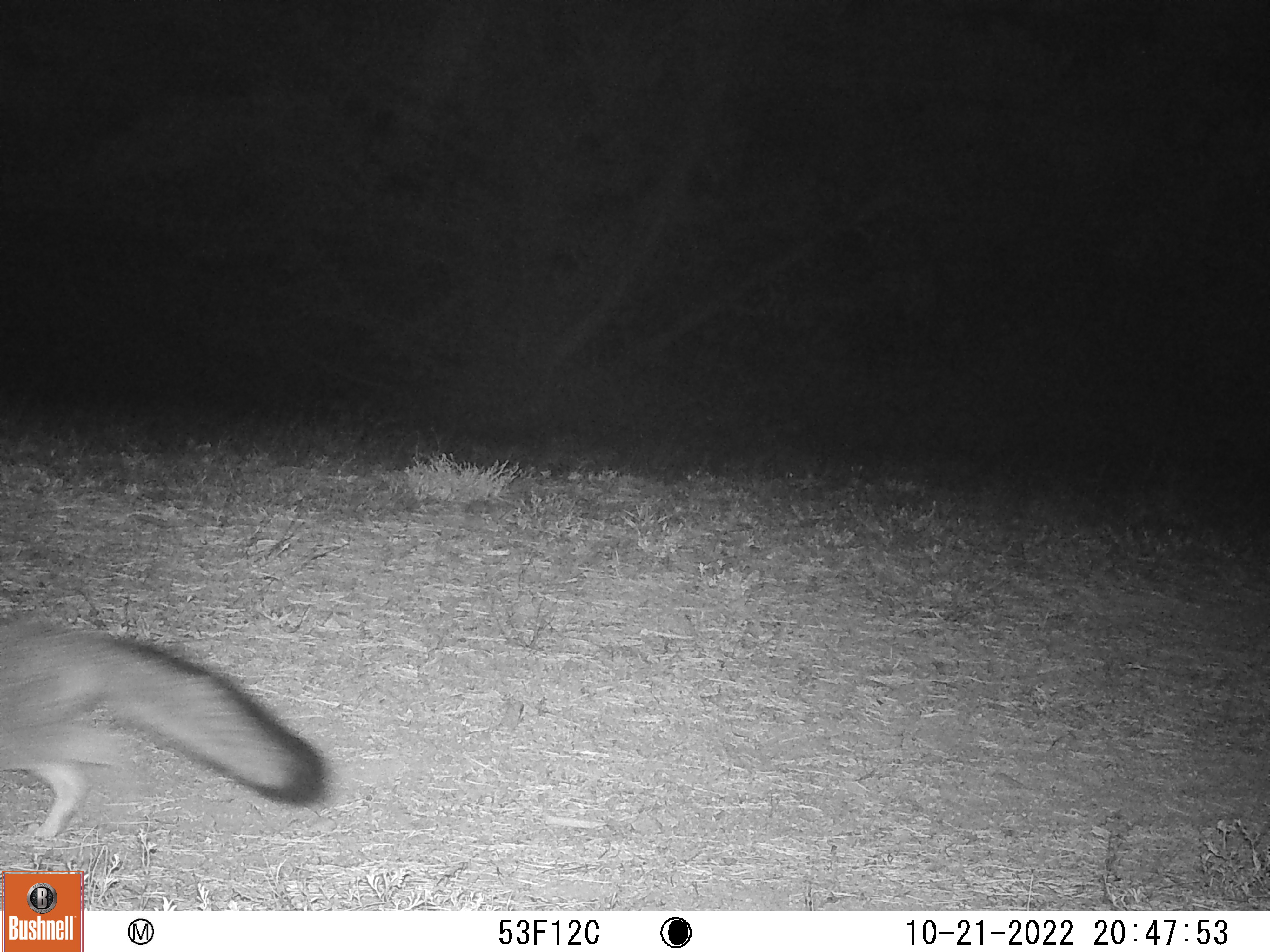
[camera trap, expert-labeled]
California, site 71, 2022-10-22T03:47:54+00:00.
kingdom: Animalia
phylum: Chordata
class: Mammalia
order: Carnivora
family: Canidae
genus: Urocyon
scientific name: Urocyon cinereoargenteus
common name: gray fox